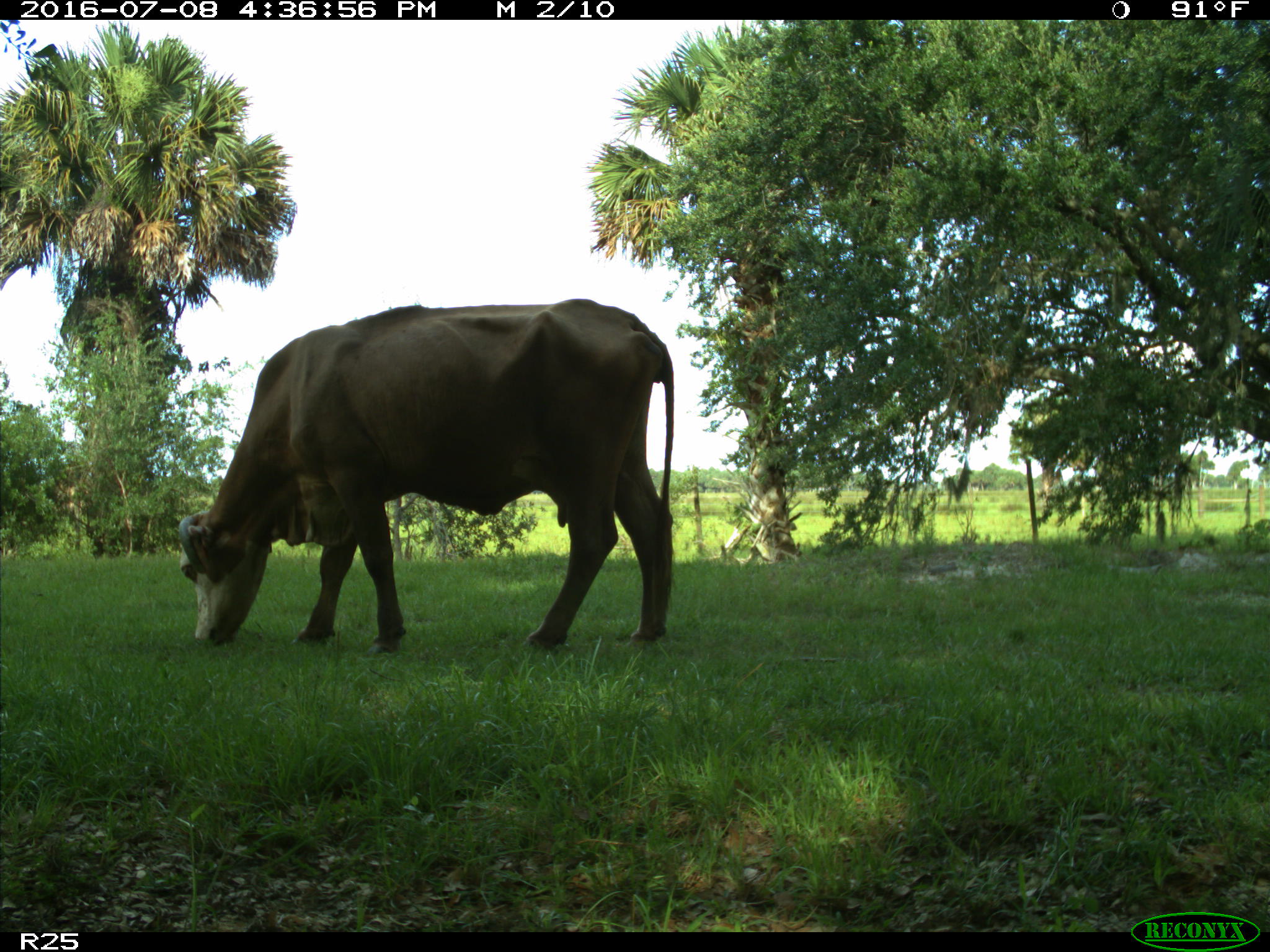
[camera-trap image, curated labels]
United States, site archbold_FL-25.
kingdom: Animalia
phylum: Chordata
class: Mammalia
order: Artiodactyla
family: Bovidae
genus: Bos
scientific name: Bos taurus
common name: domestic cow